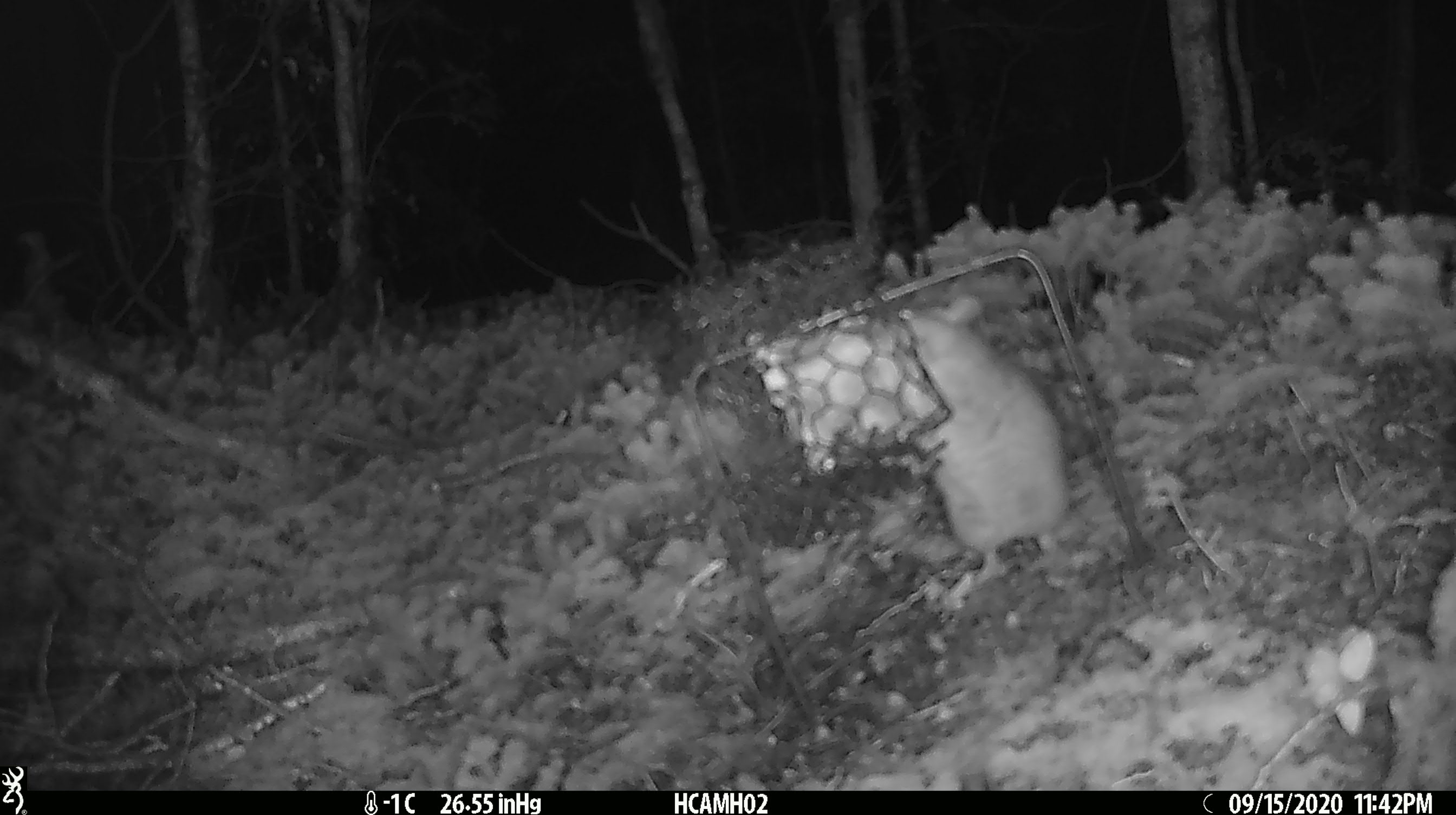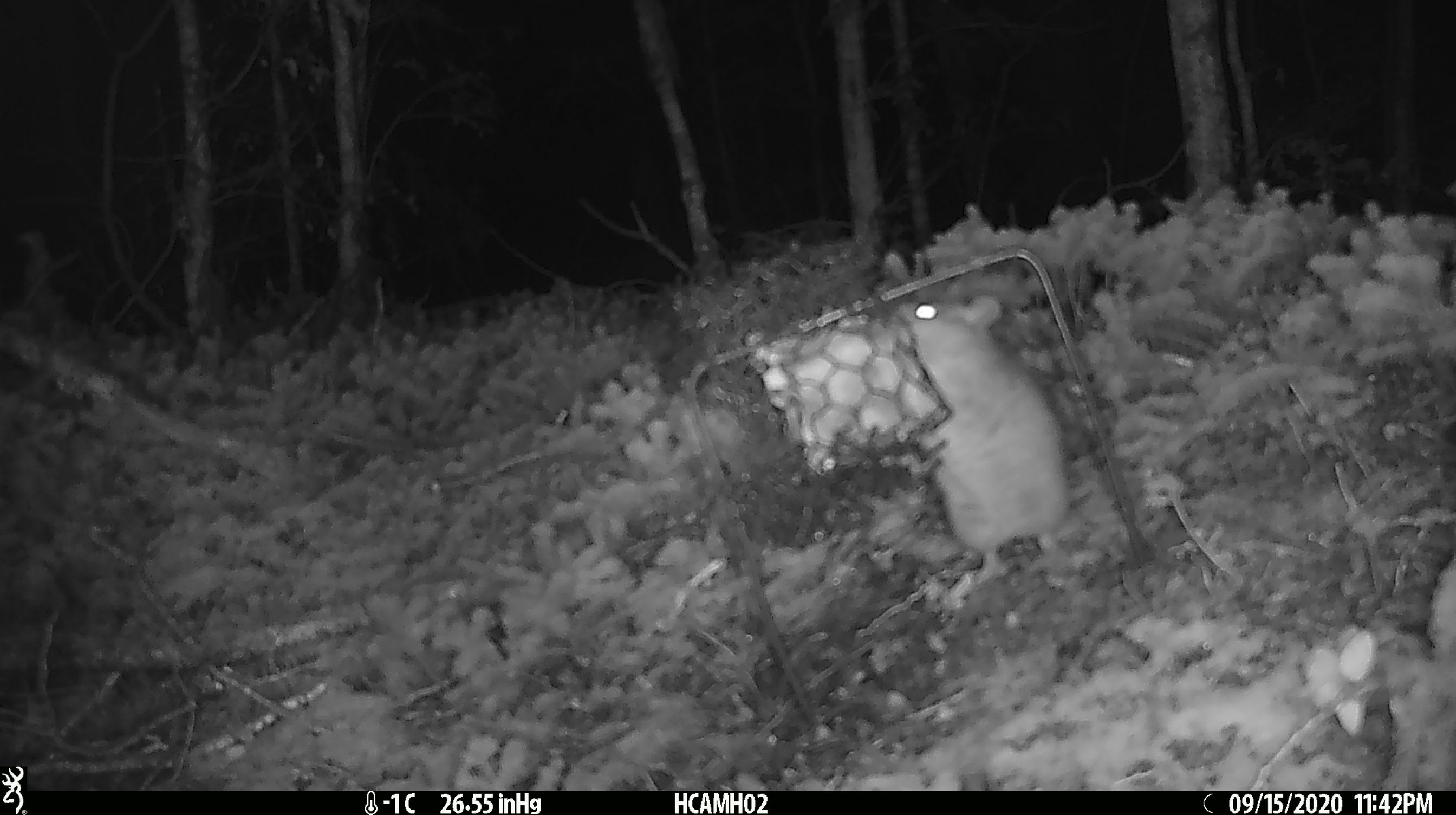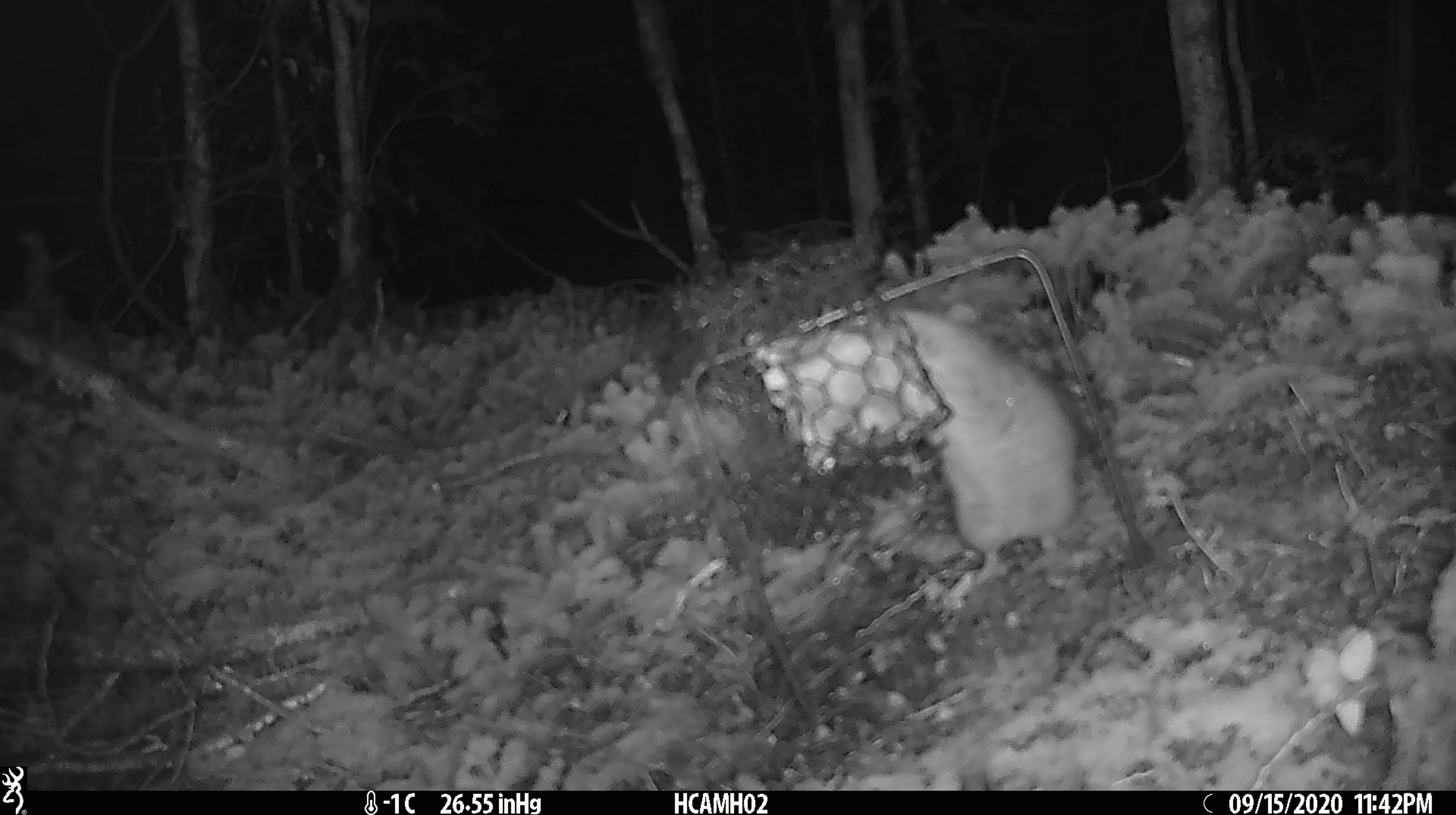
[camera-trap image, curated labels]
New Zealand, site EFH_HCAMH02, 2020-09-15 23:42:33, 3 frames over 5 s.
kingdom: Animalia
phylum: Chordata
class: Mammalia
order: Rodentia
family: Muridae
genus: Rattus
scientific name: Rattus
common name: rat